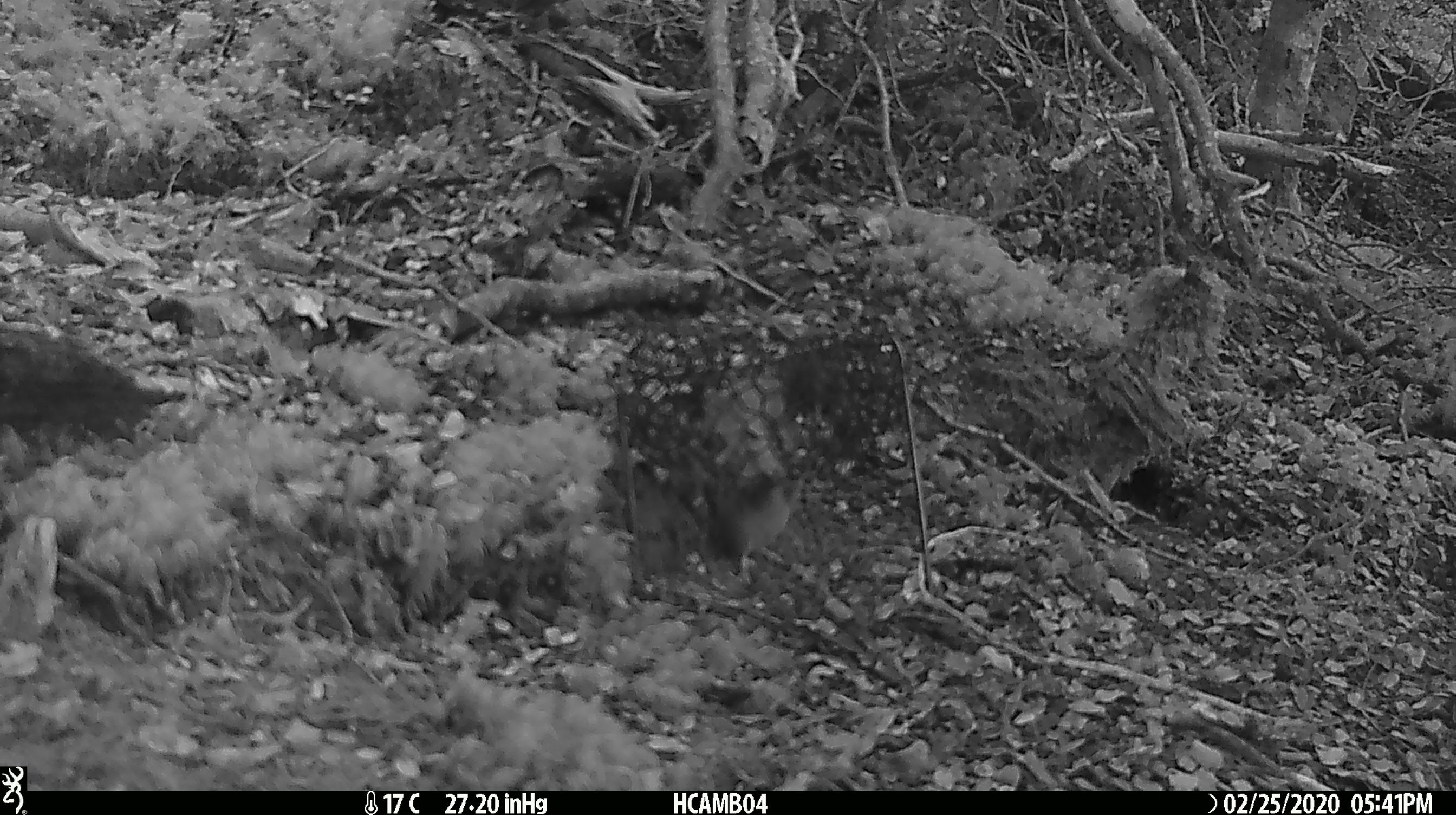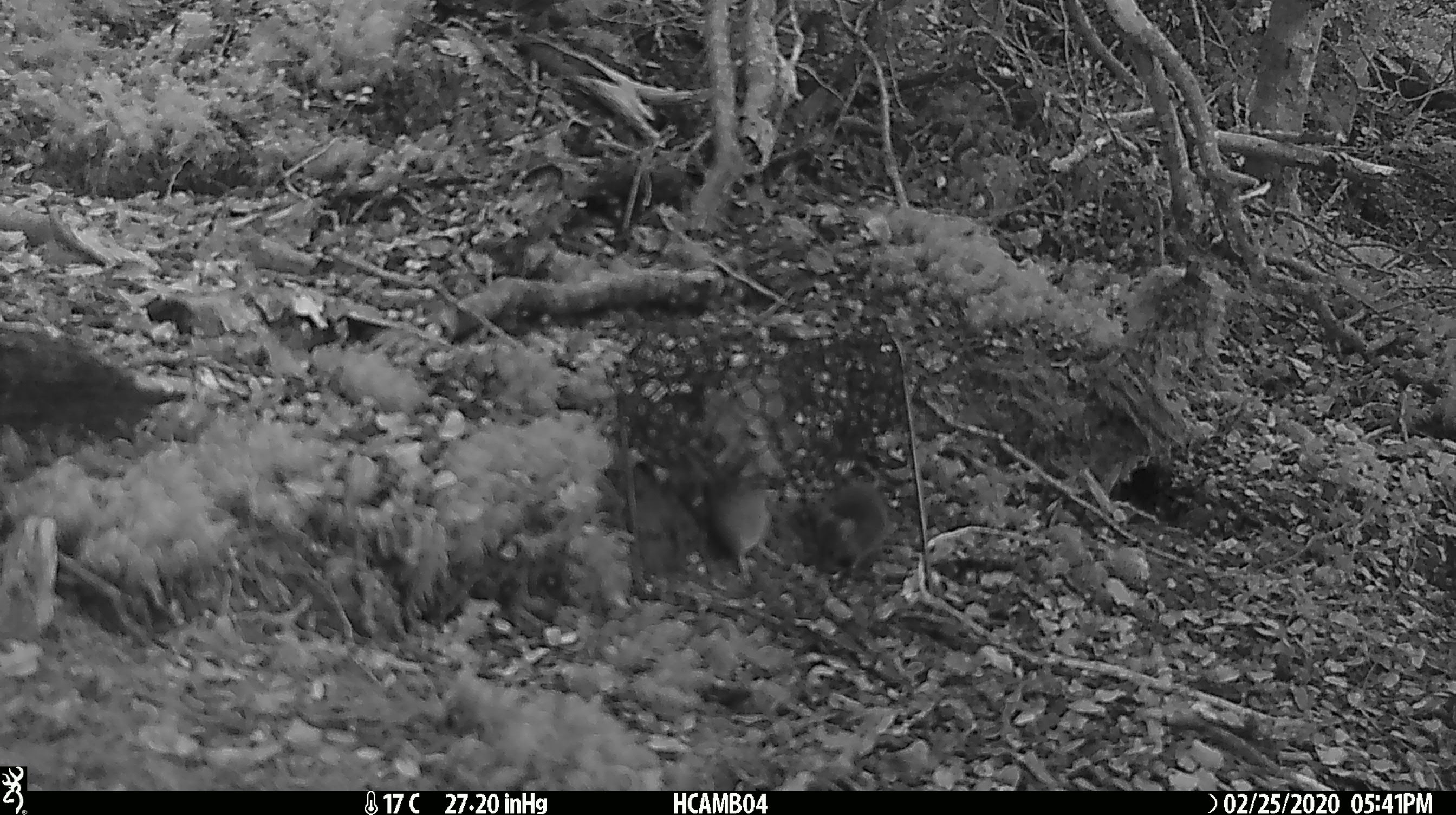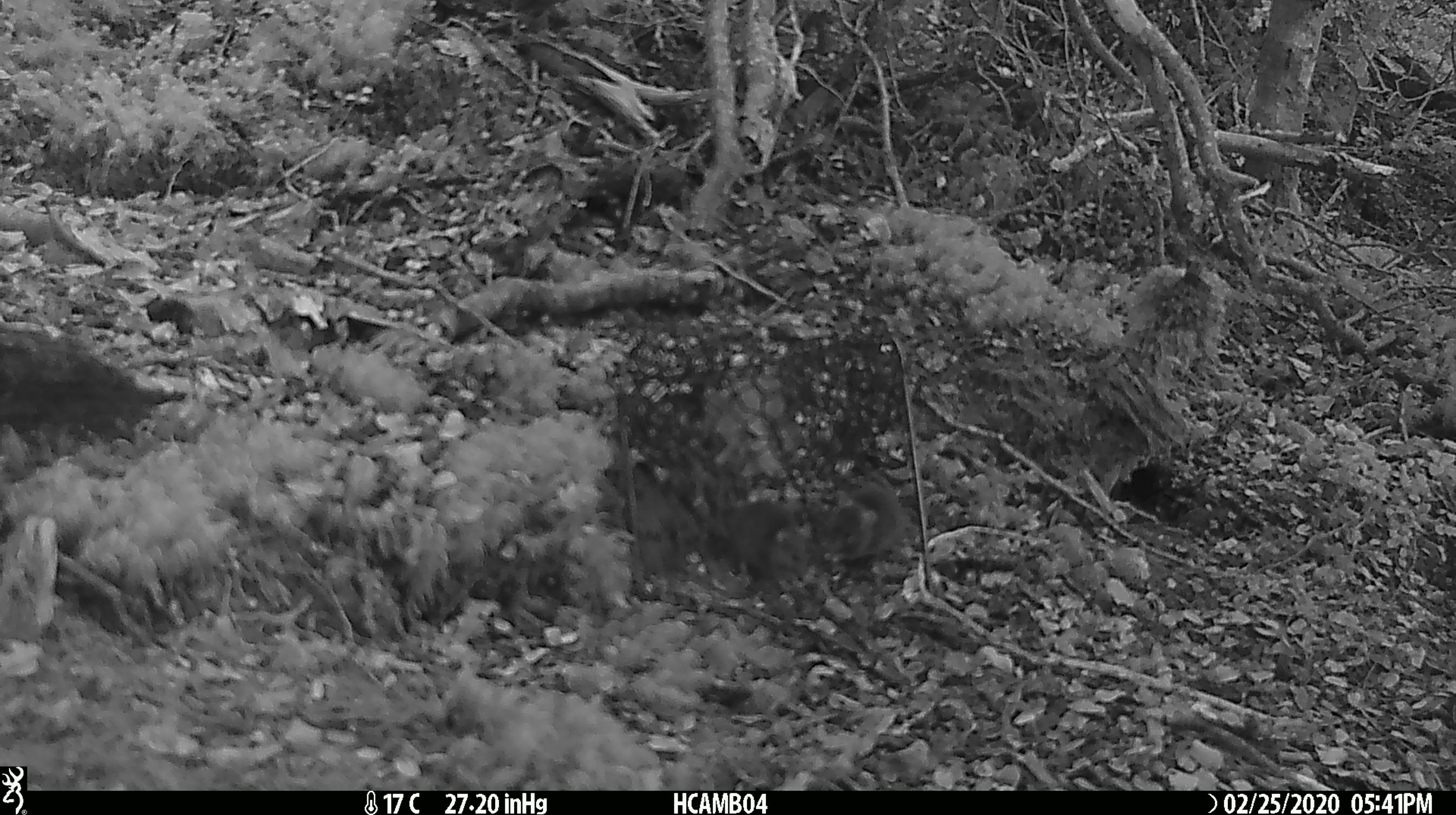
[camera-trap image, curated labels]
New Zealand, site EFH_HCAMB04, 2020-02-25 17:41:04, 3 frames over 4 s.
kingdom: Animalia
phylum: Chordata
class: Mammalia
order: Rodentia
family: Muridae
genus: Mus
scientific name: Mus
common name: mouse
Mouse (Mus).